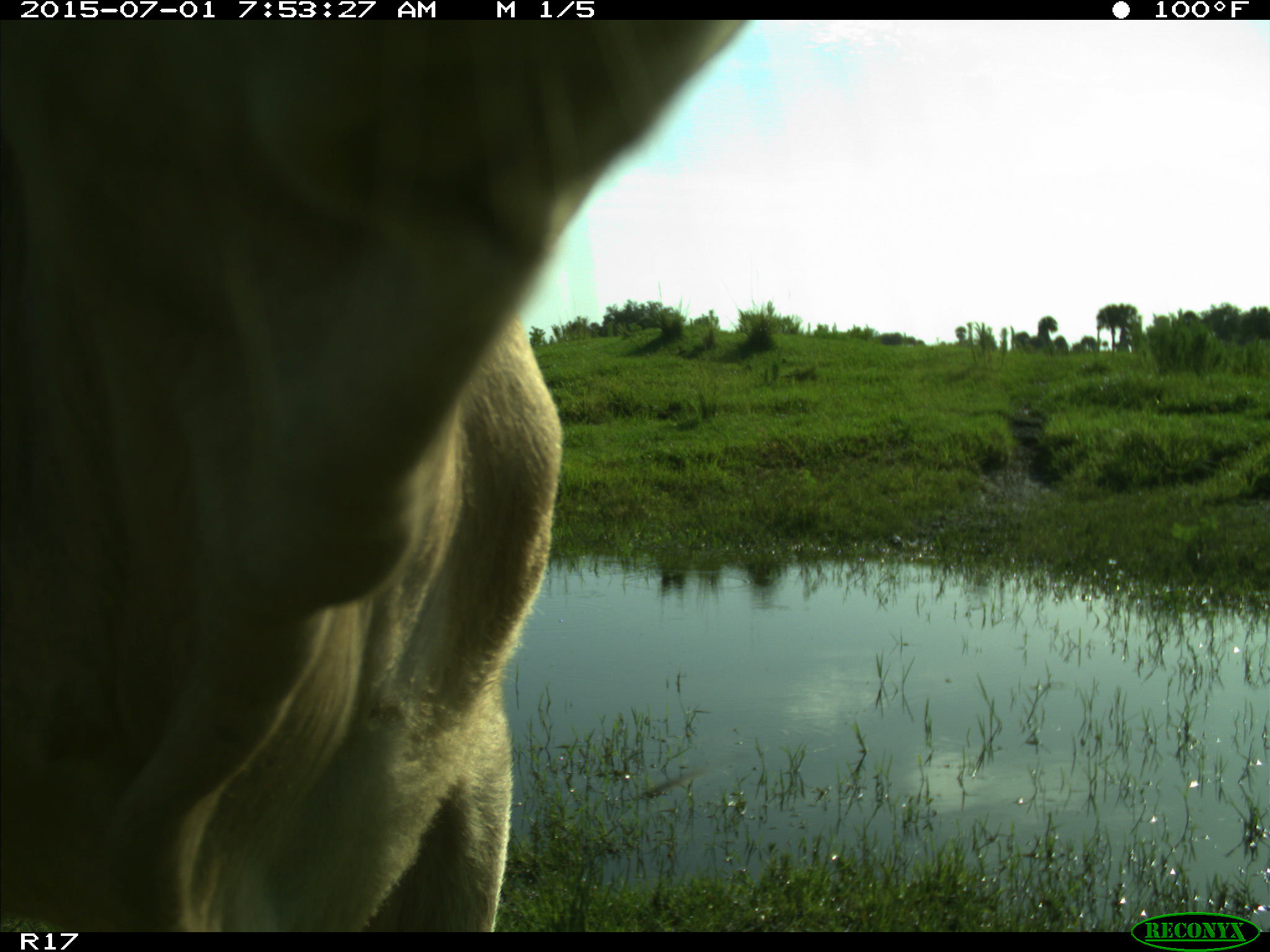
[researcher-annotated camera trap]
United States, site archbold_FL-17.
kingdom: Animalia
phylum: Chordata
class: Mammalia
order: Artiodactyla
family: Bovidae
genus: Bos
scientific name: Bos taurus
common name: domestic cow